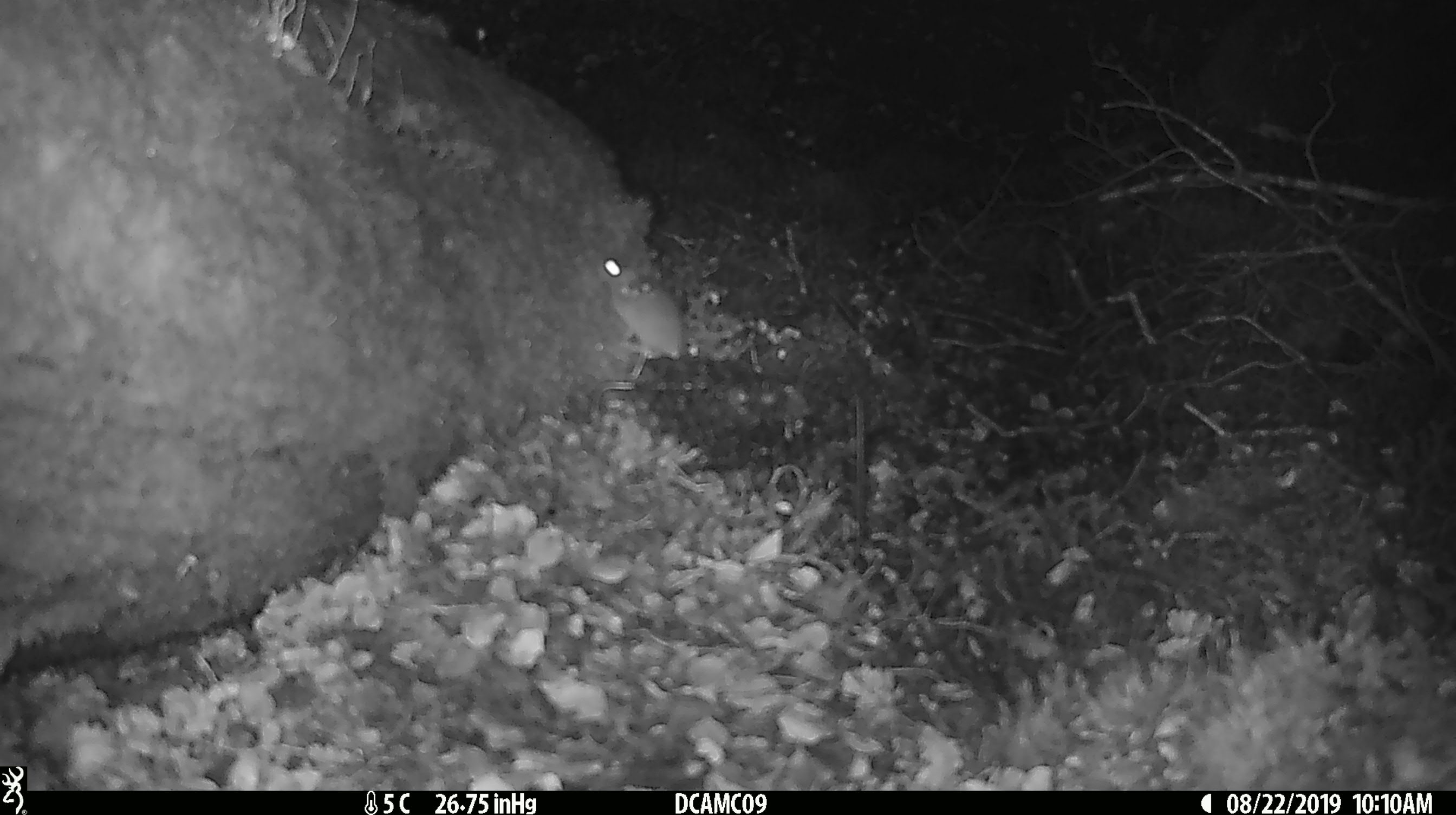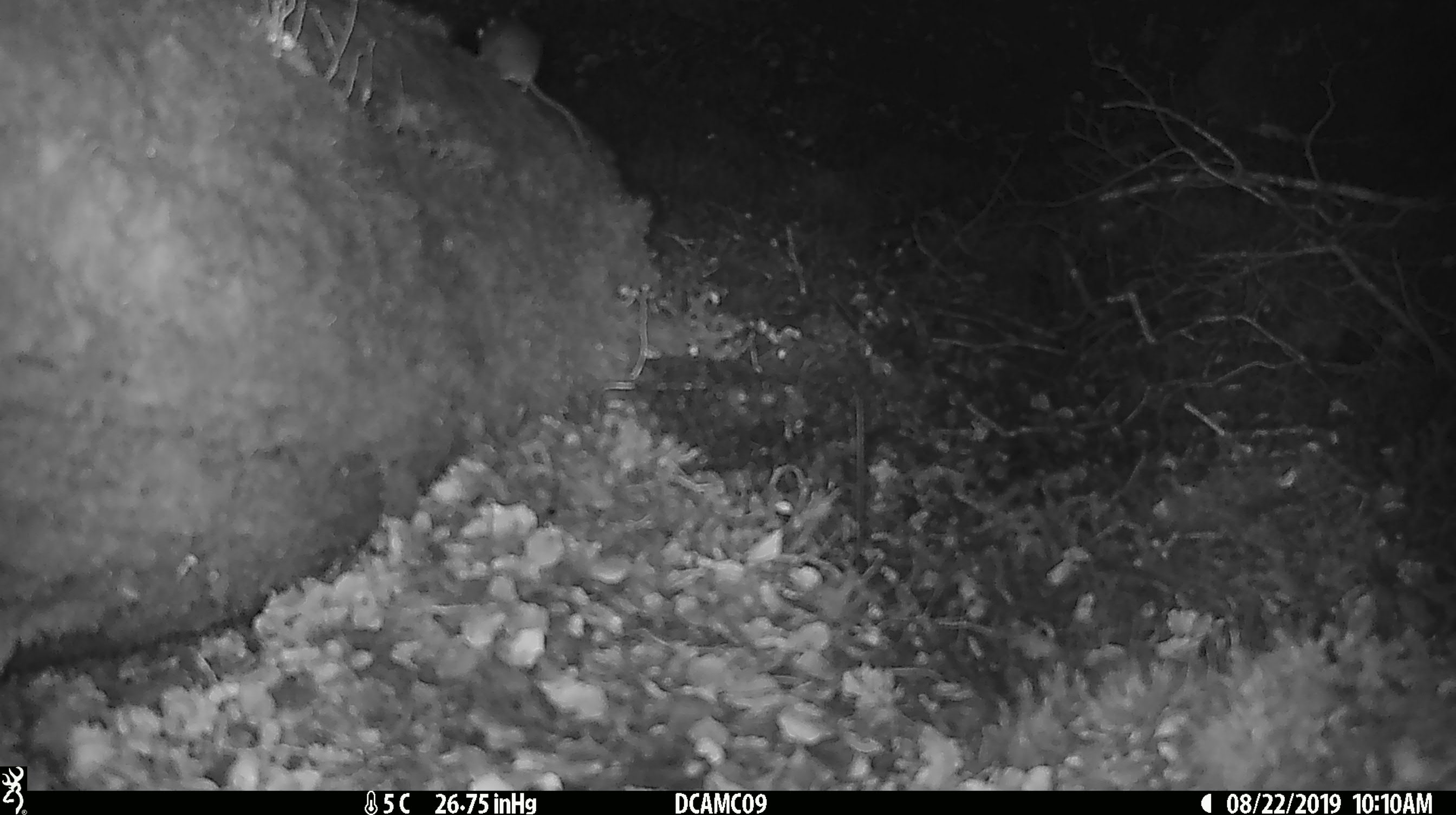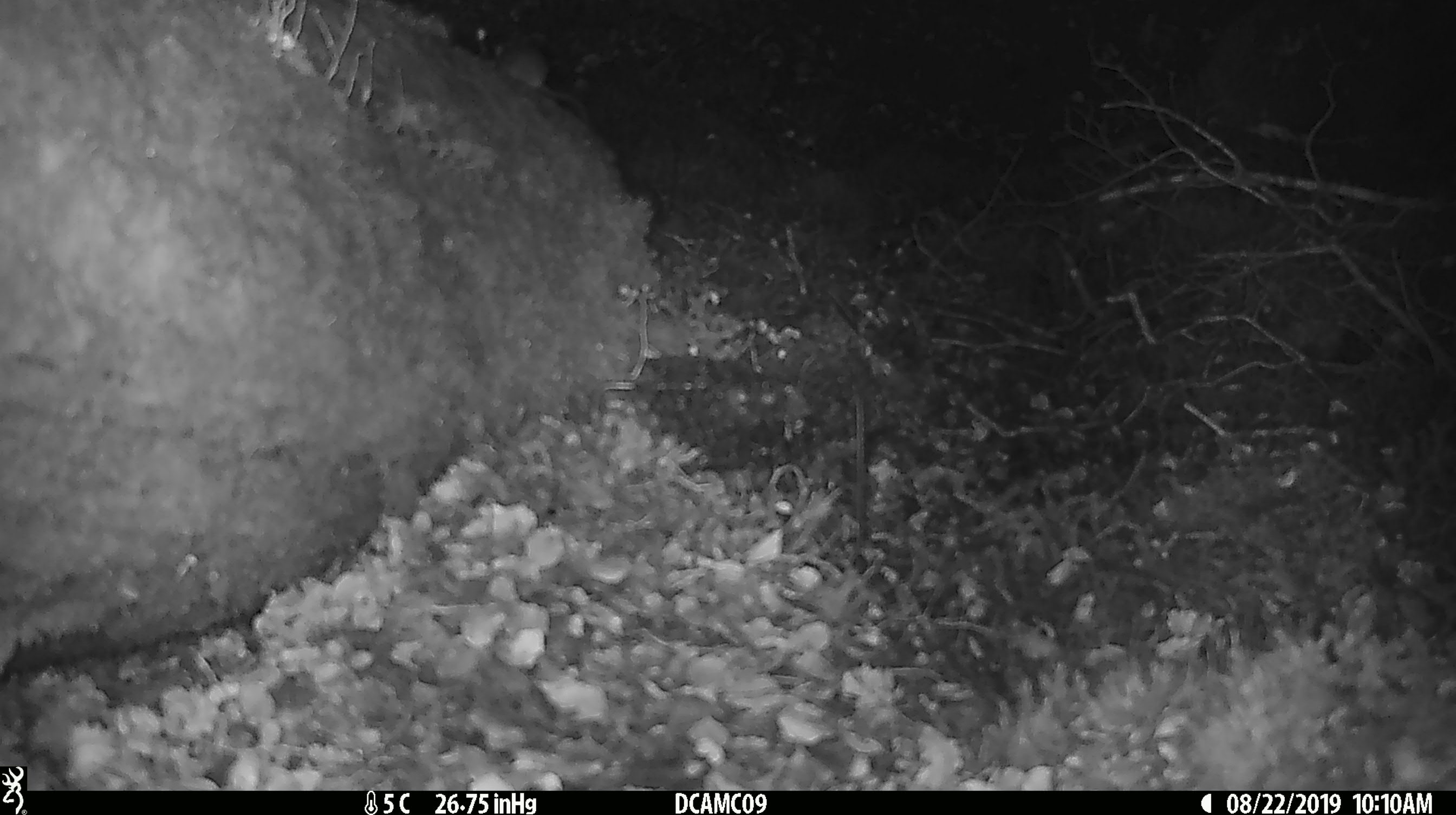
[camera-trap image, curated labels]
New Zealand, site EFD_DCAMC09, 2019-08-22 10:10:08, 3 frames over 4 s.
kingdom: Animalia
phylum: Chordata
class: Mammalia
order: Rodentia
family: Muridae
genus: Mus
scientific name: Mus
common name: mouse